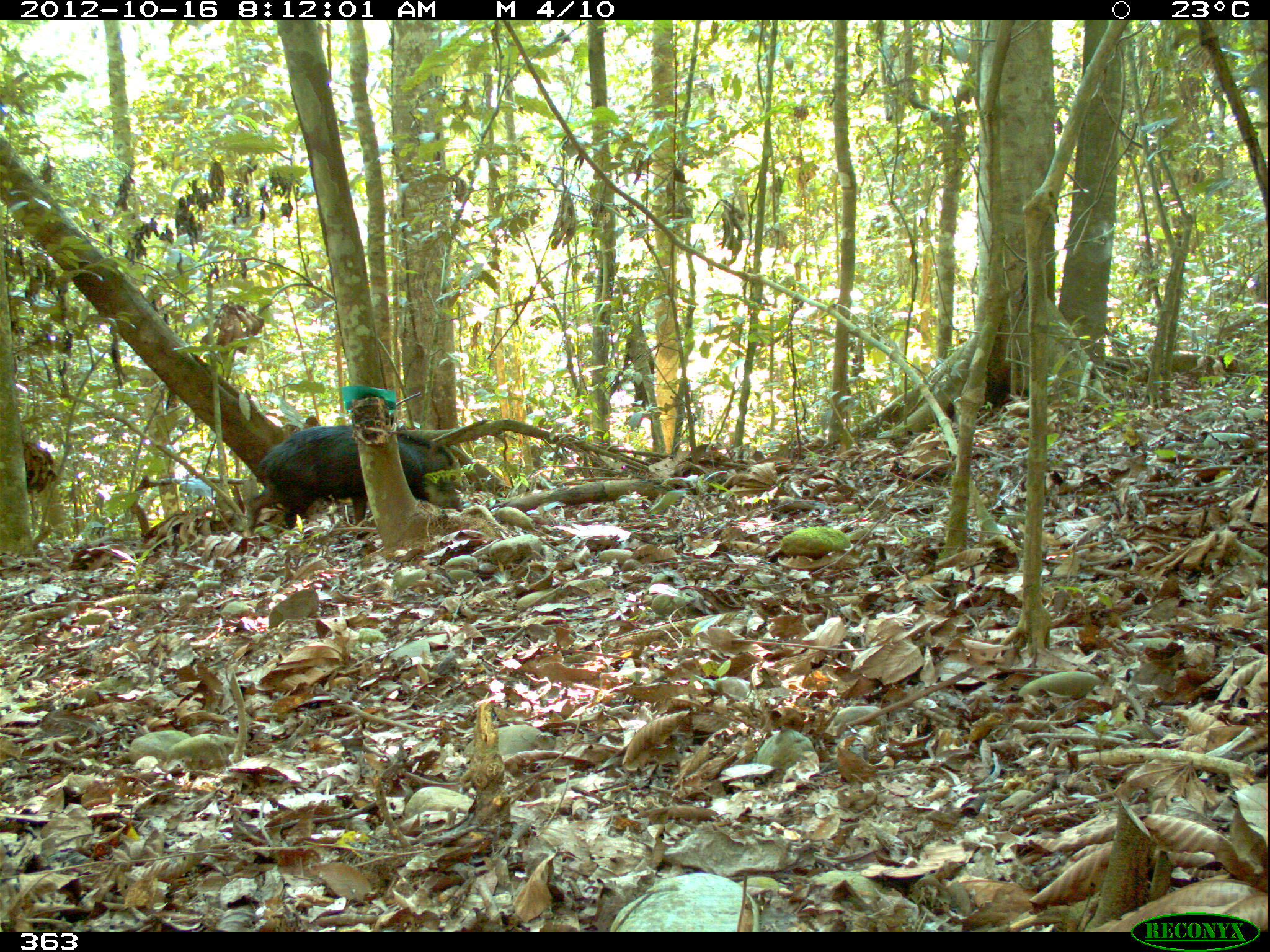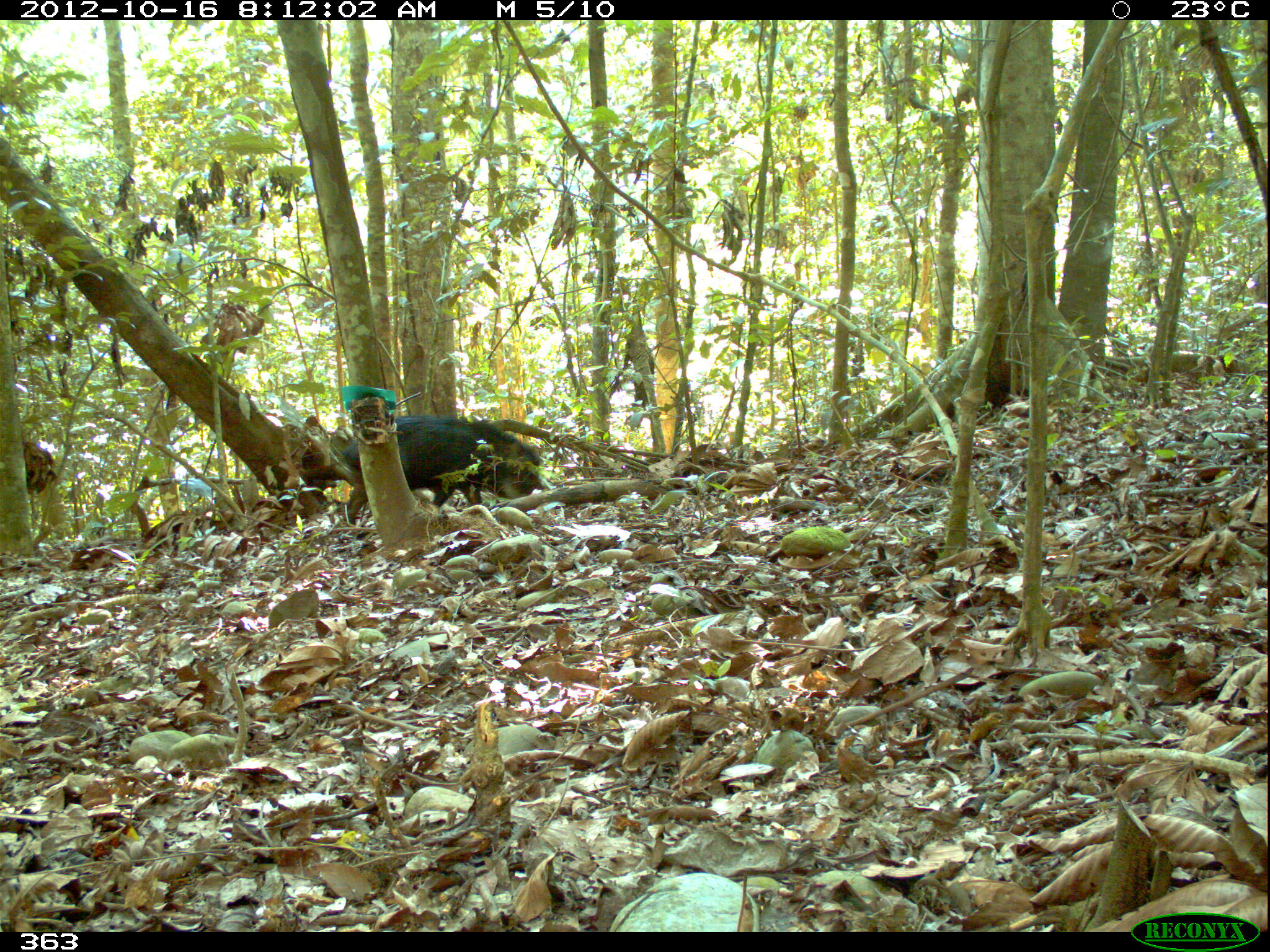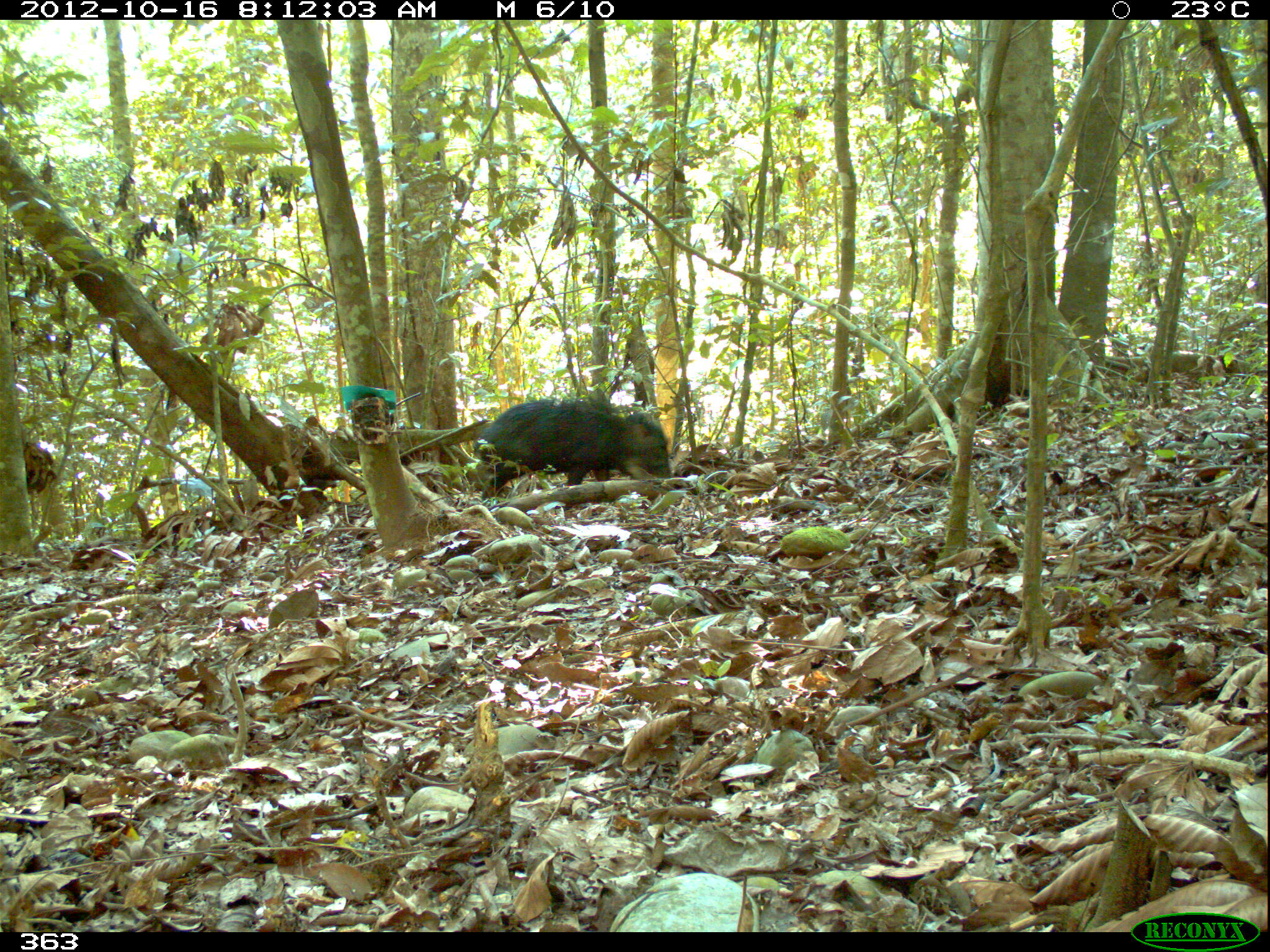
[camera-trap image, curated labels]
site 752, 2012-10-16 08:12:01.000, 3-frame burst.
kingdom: Animalia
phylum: Chordata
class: Mammalia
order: Artiodactyla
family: Tayassuidae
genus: Tayassu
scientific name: Tayassu pecari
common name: white-lipped peccary